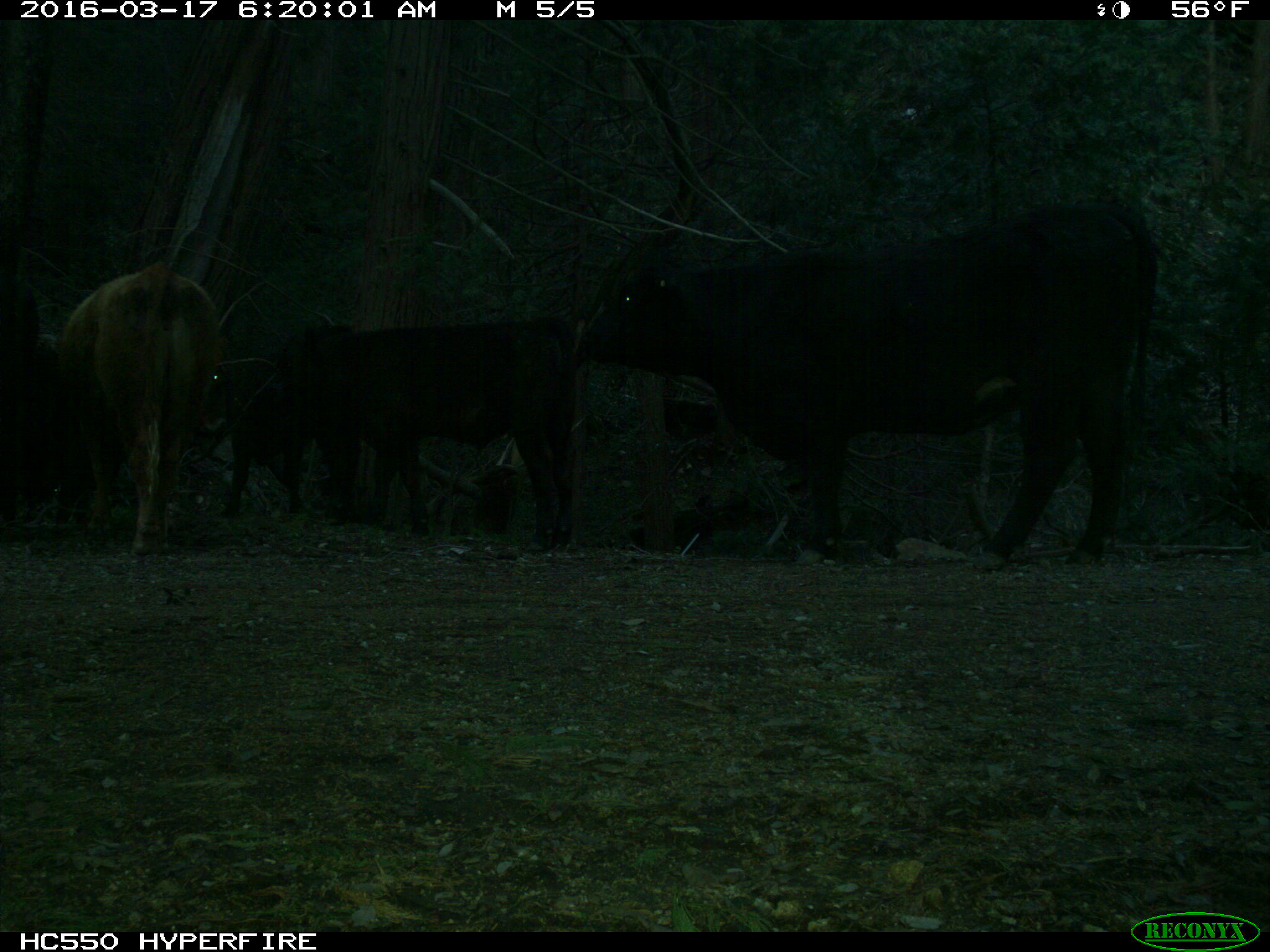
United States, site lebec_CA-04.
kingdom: Animalia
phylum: Chordata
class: Mammalia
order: Artiodactyla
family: Bovidae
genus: Bos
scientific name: Bos taurus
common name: domestic cow